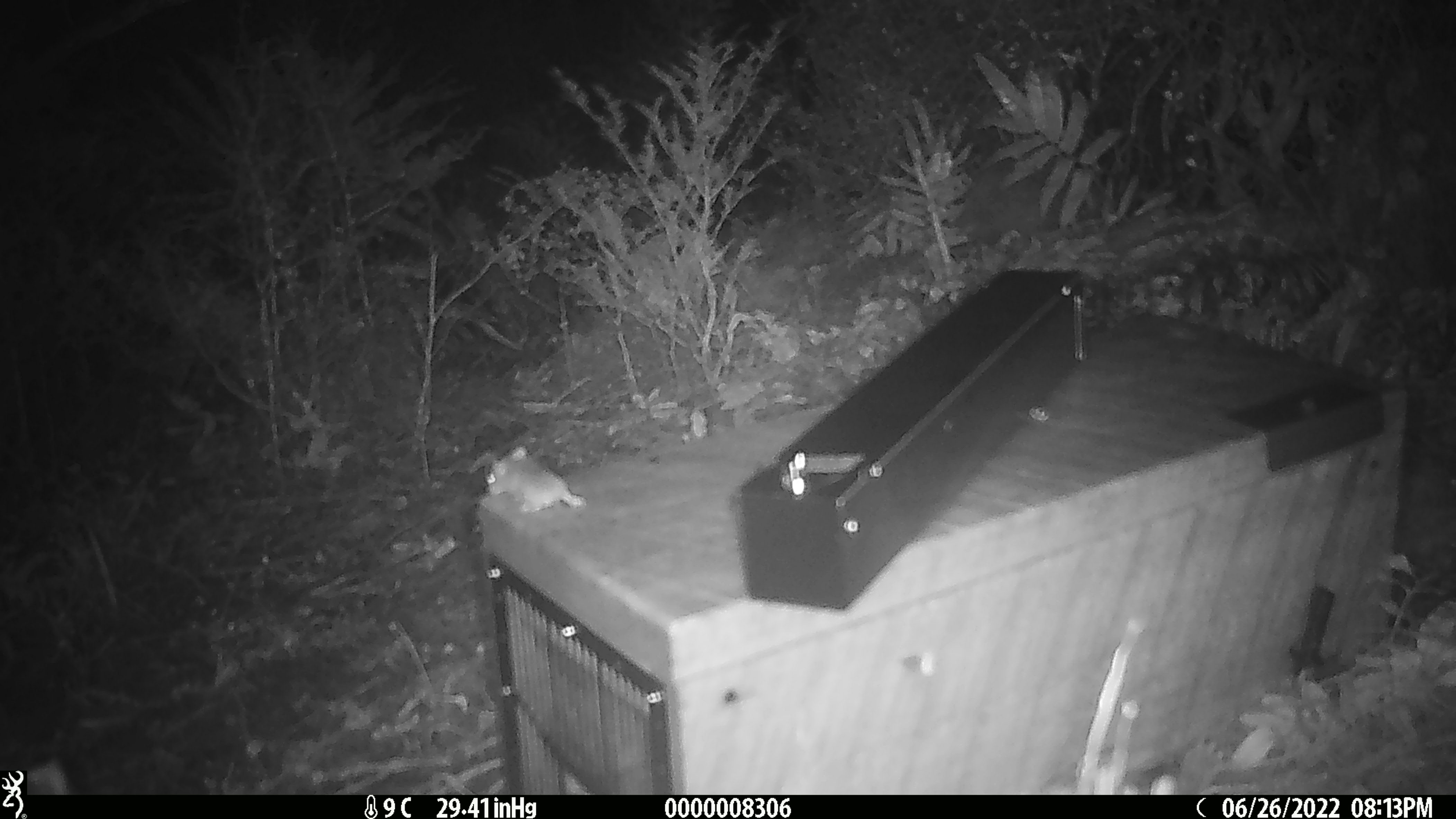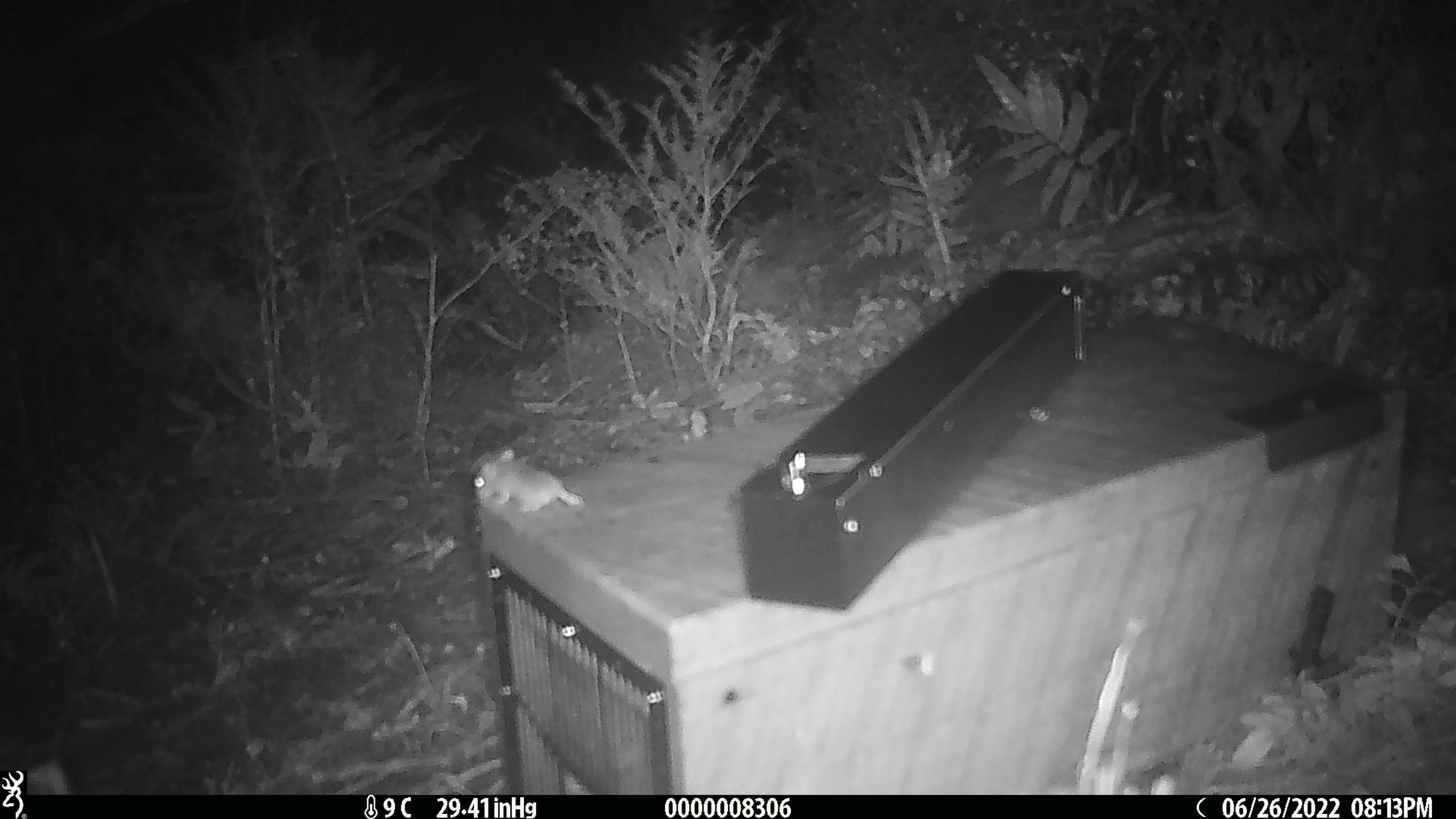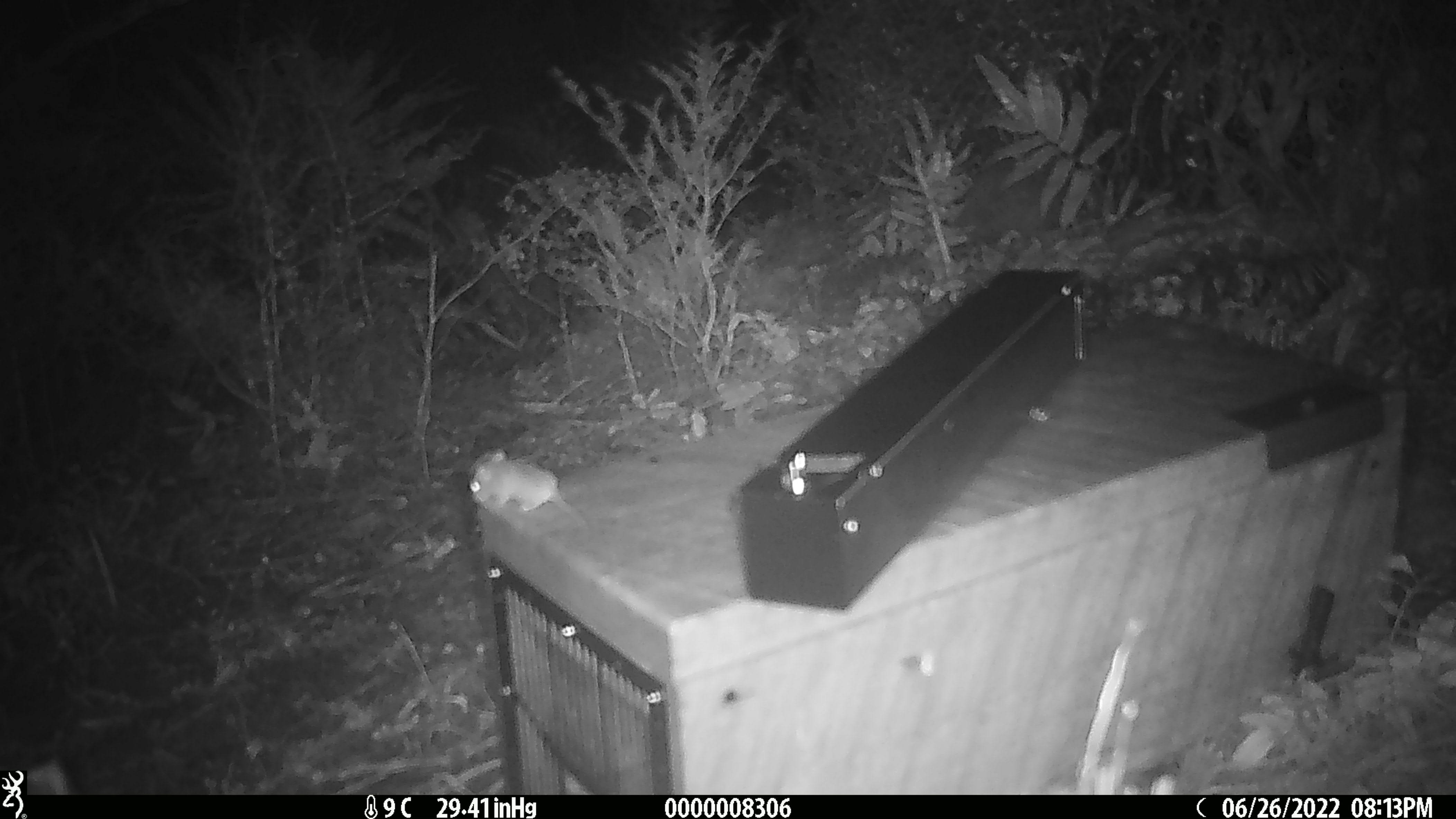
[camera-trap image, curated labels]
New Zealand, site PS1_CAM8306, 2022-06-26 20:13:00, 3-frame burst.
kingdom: Animalia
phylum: Chordata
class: Mammalia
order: Rodentia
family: Muridae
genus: Mus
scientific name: Mus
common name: mouse